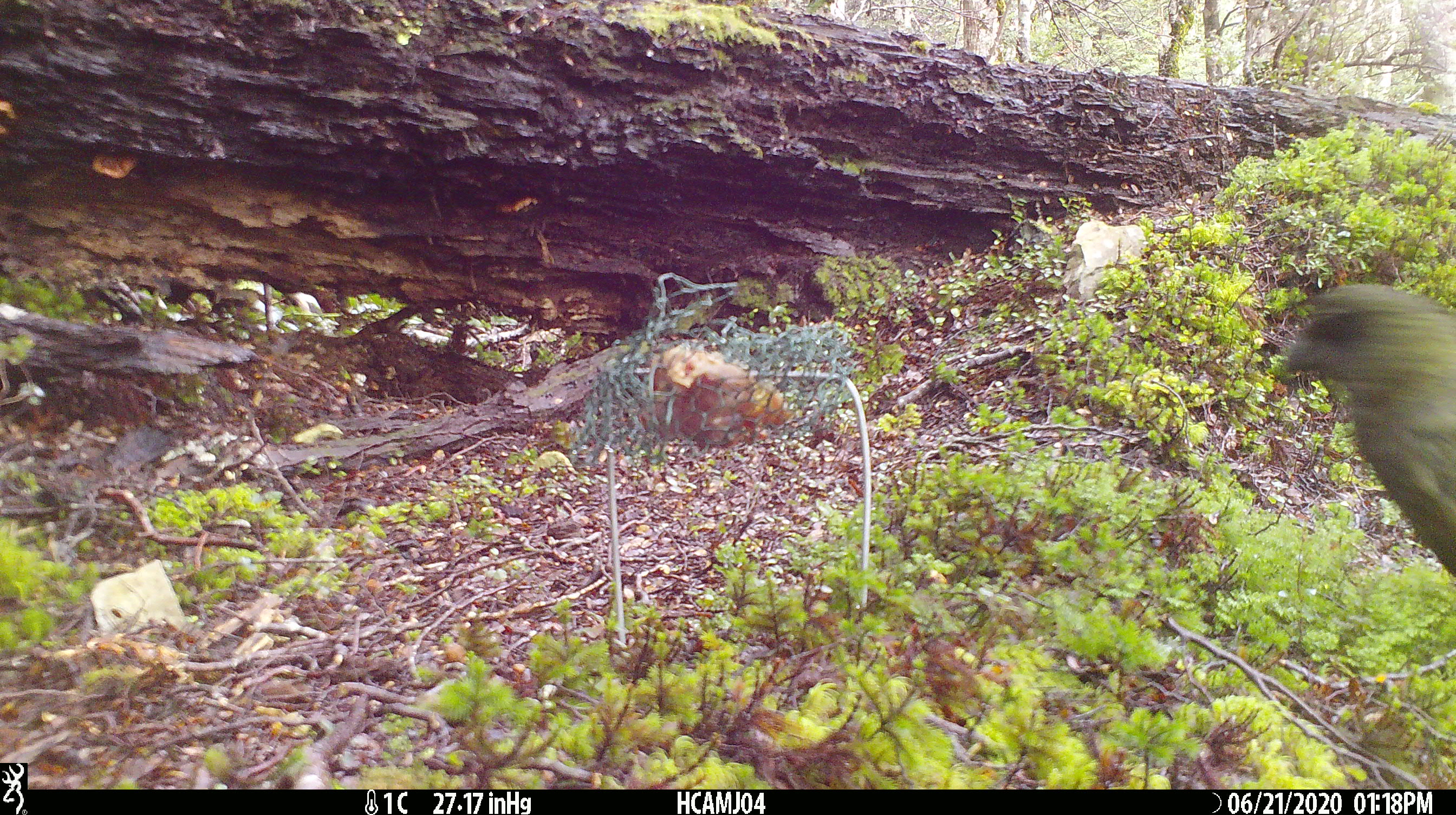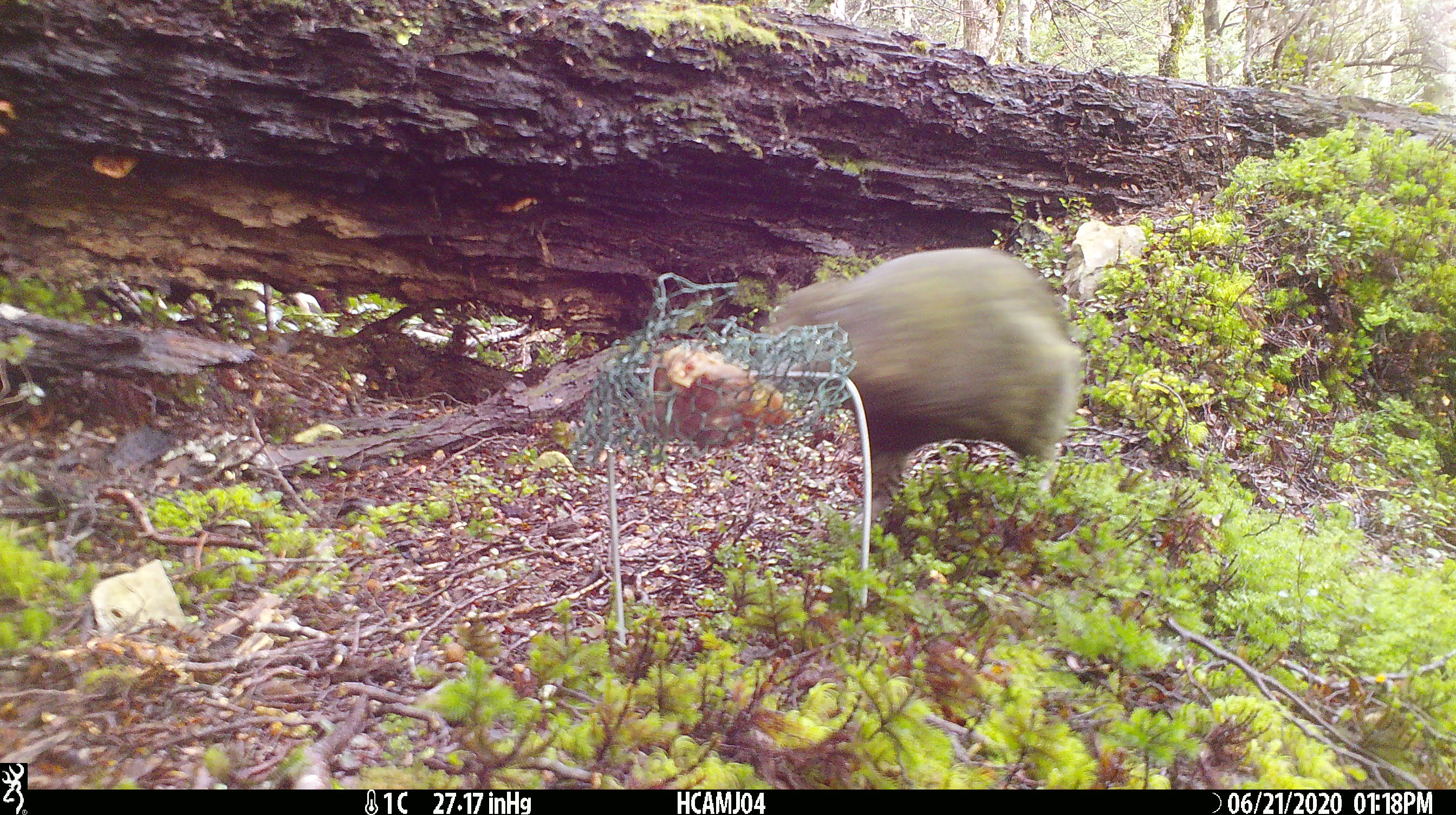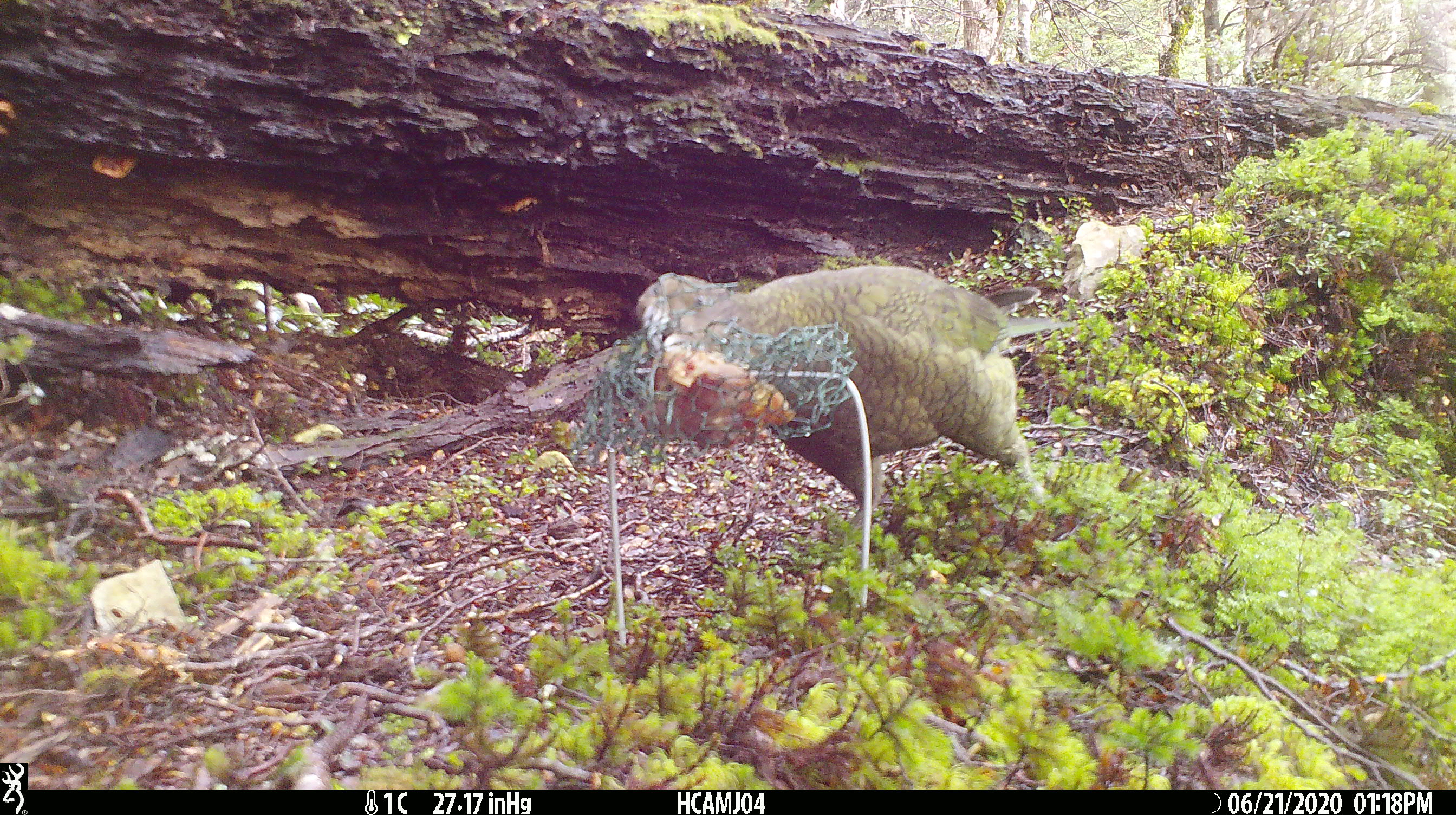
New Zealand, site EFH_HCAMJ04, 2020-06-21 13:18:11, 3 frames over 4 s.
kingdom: Animalia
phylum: Chordata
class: Aves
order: Psittaciformes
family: Strigopidae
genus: Nestor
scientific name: Nestor notabilis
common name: kea